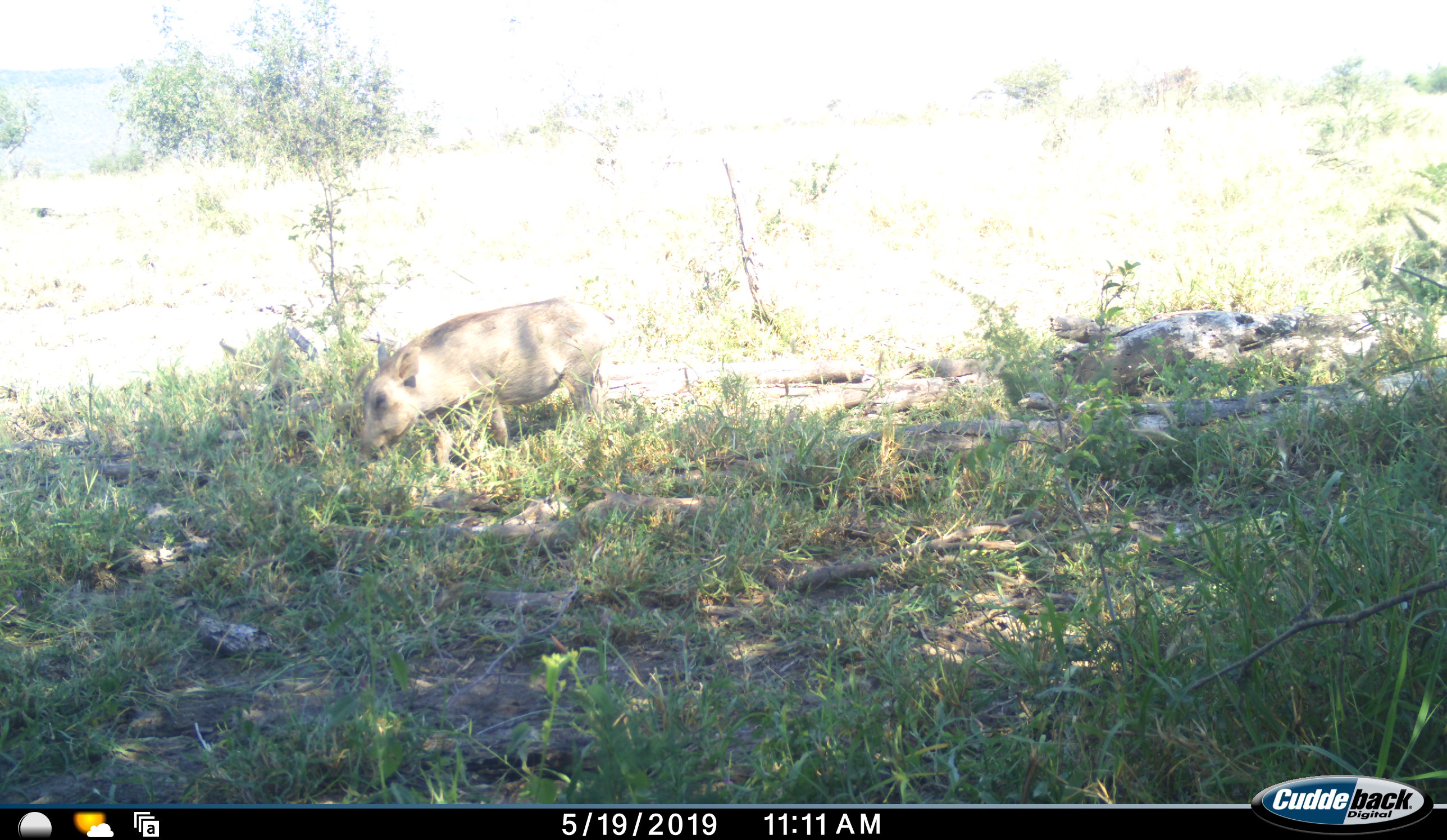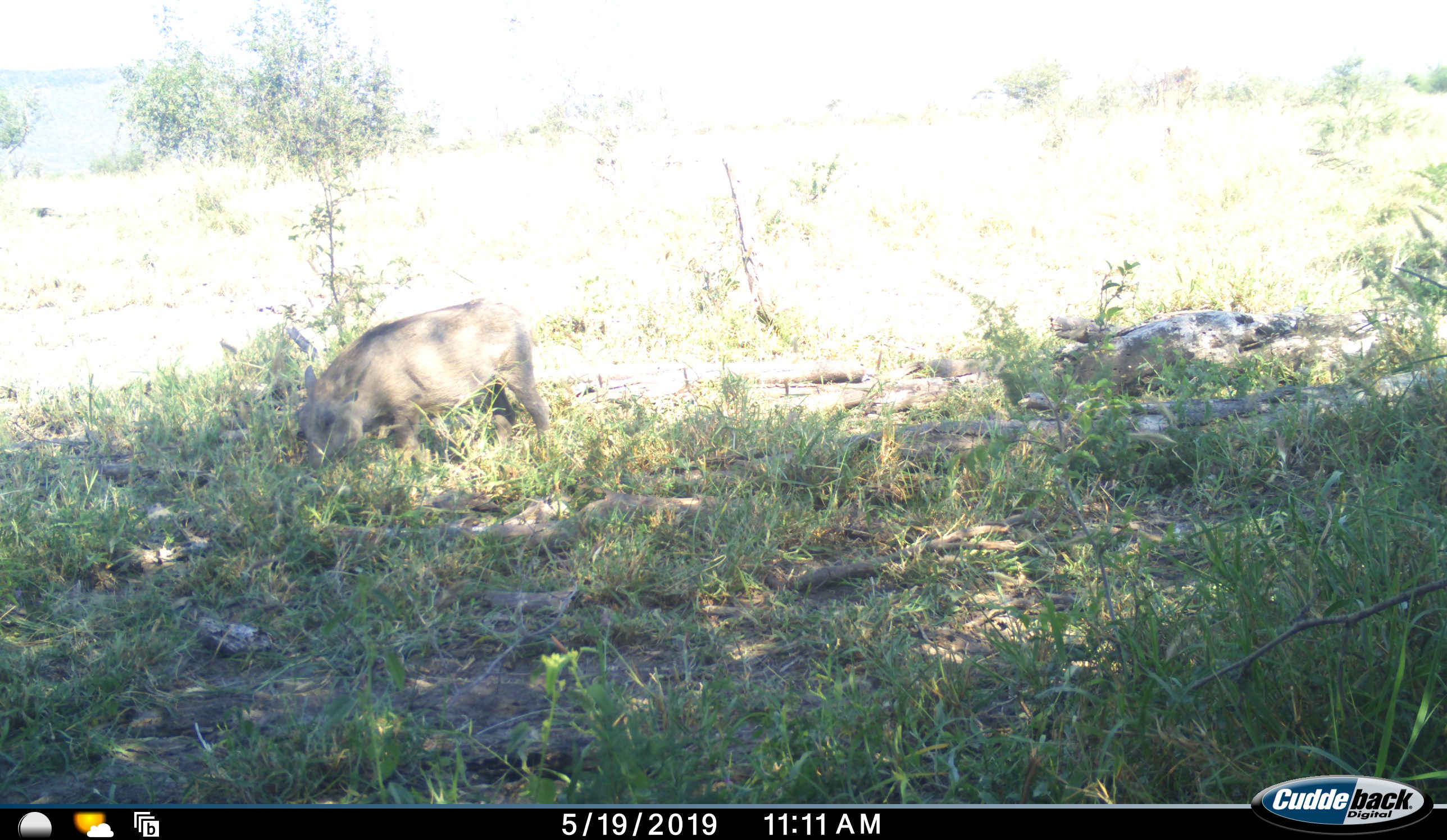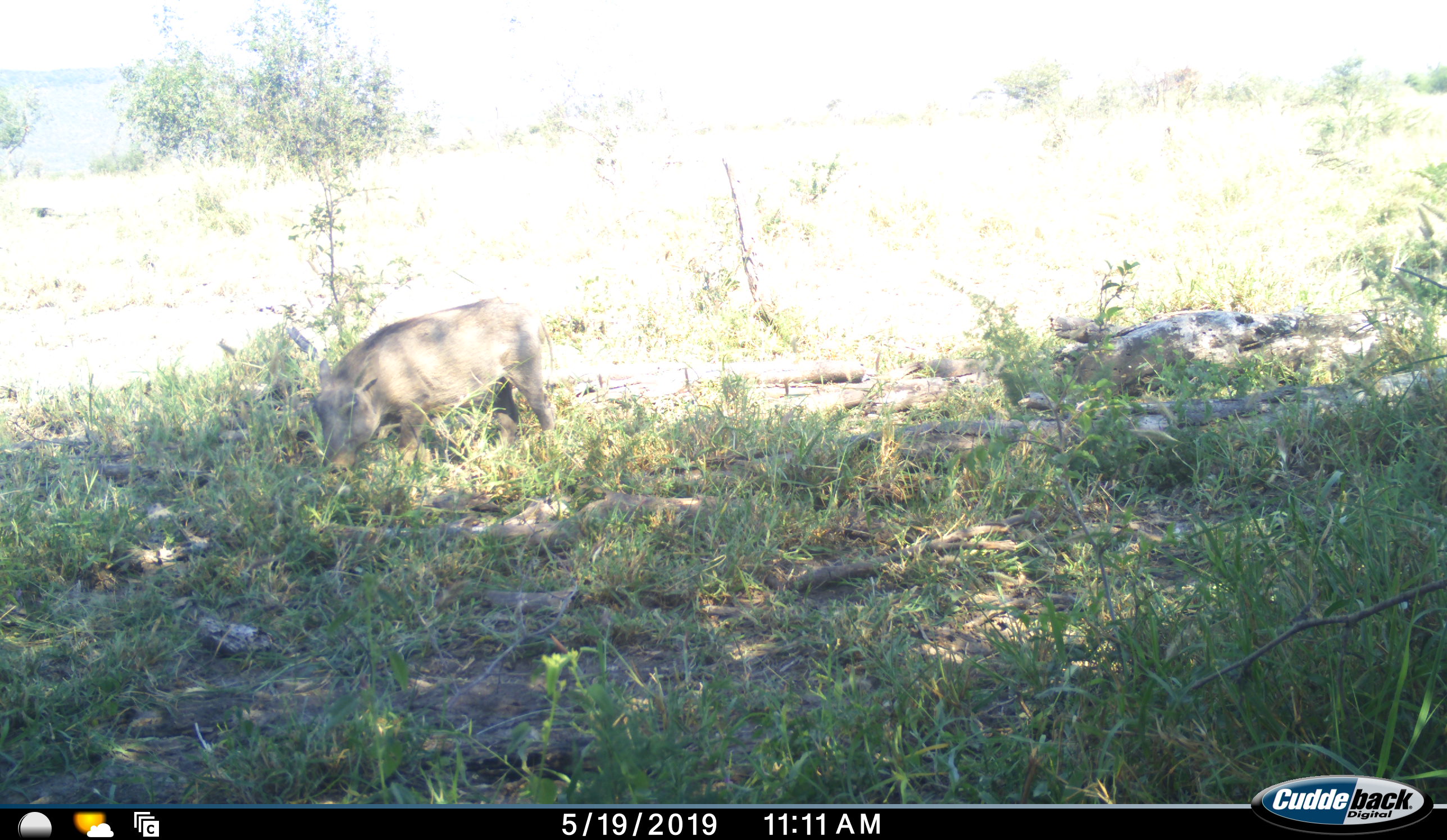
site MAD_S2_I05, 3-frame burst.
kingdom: Animalia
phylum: Chordata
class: Mammalia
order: Artiodactyla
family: Suidae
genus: Phacochoerus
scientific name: Phacochoerus africanus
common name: warthog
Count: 1.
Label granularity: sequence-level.